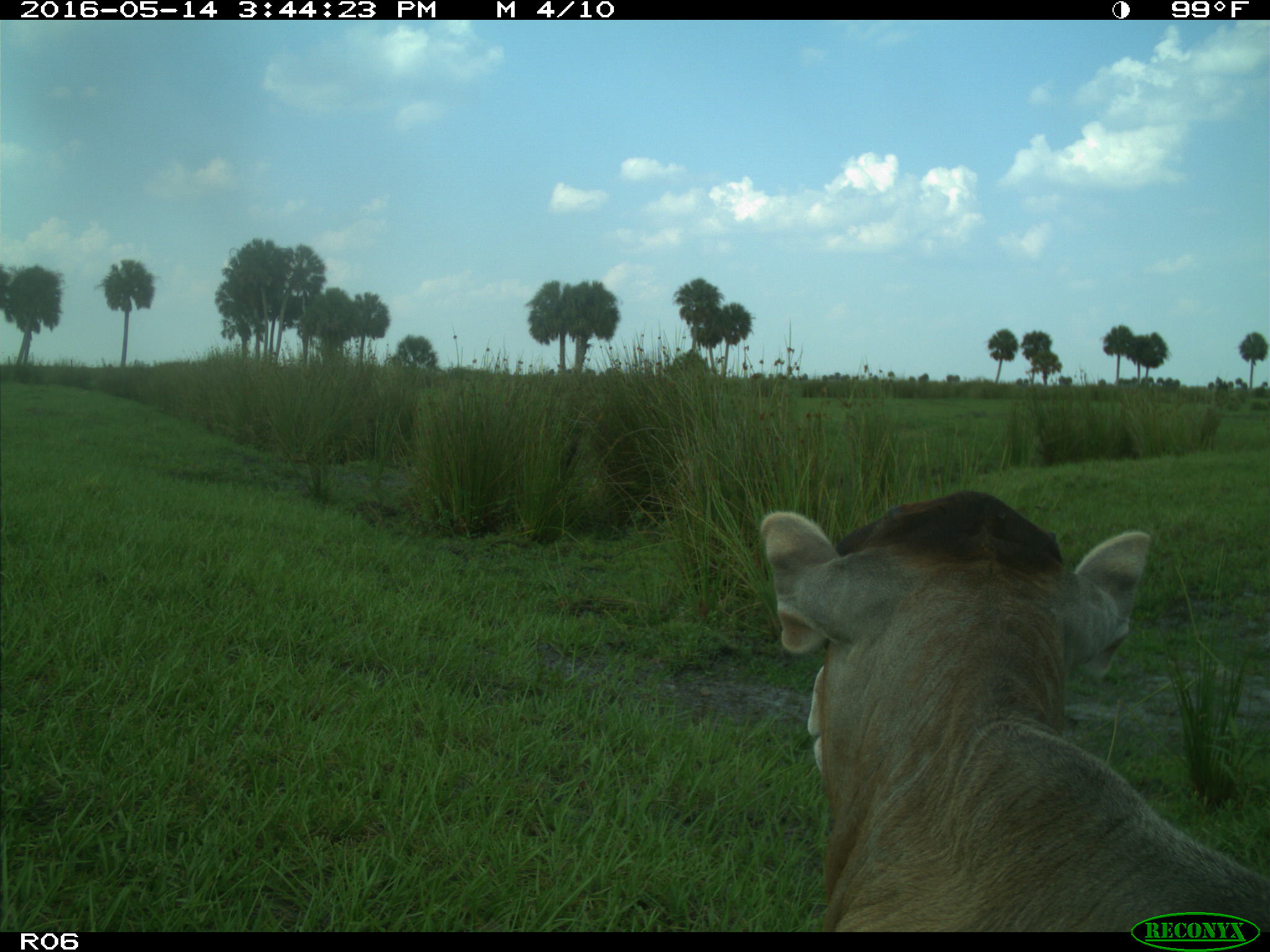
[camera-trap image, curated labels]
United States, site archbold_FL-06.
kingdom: Animalia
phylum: Chordata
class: Mammalia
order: Artiodactyla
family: Bovidae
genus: Bos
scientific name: Bos taurus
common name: domestic cow